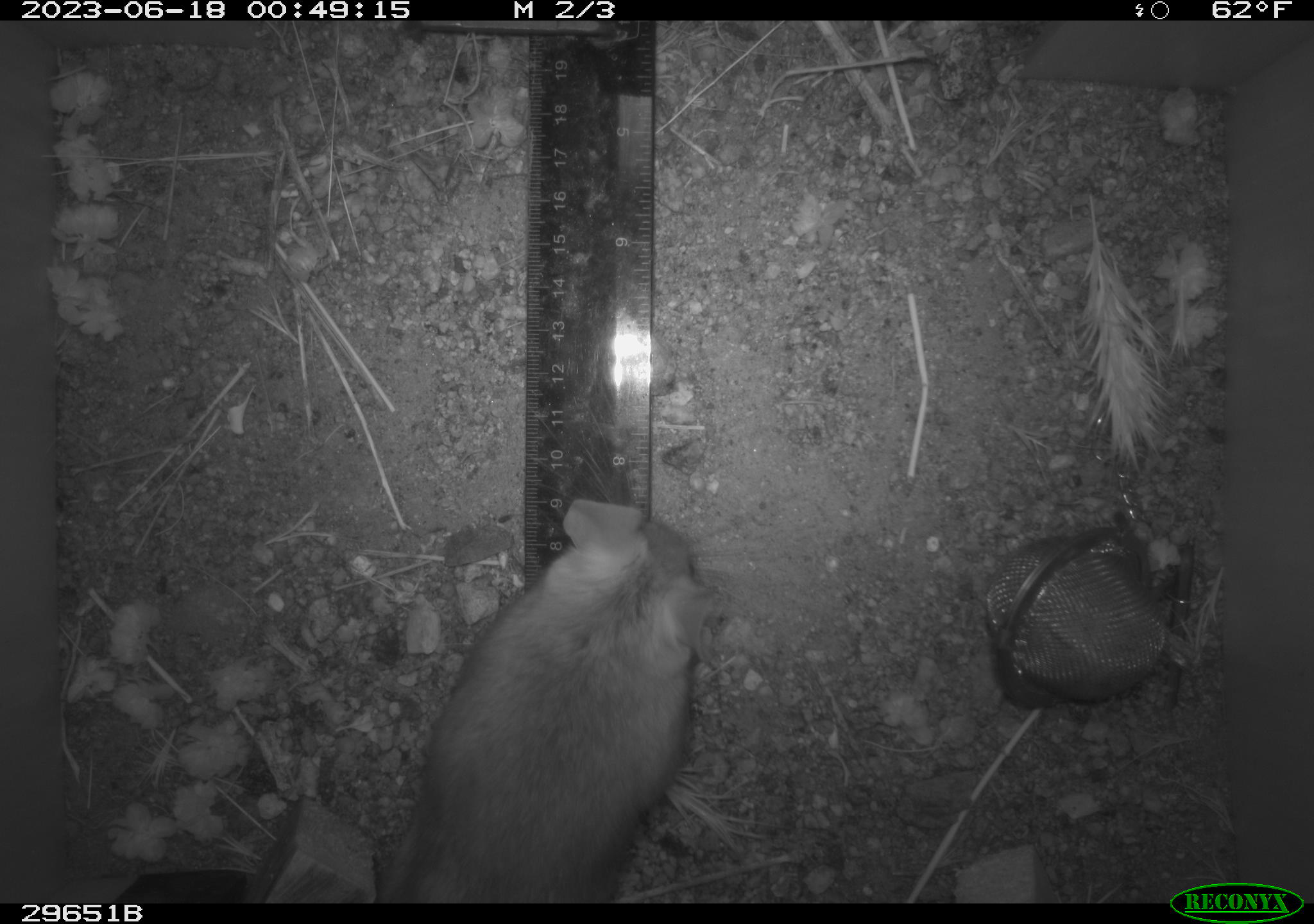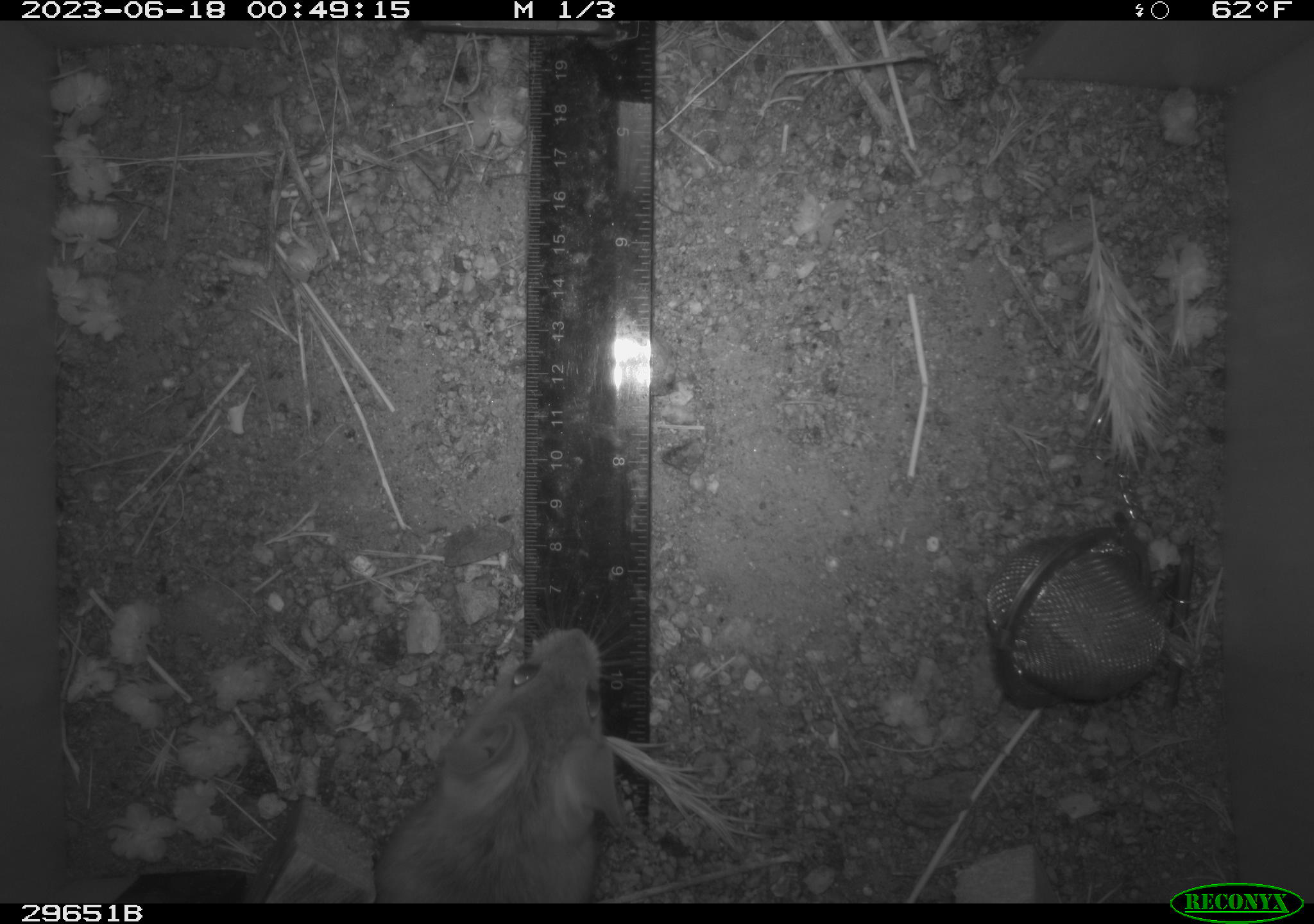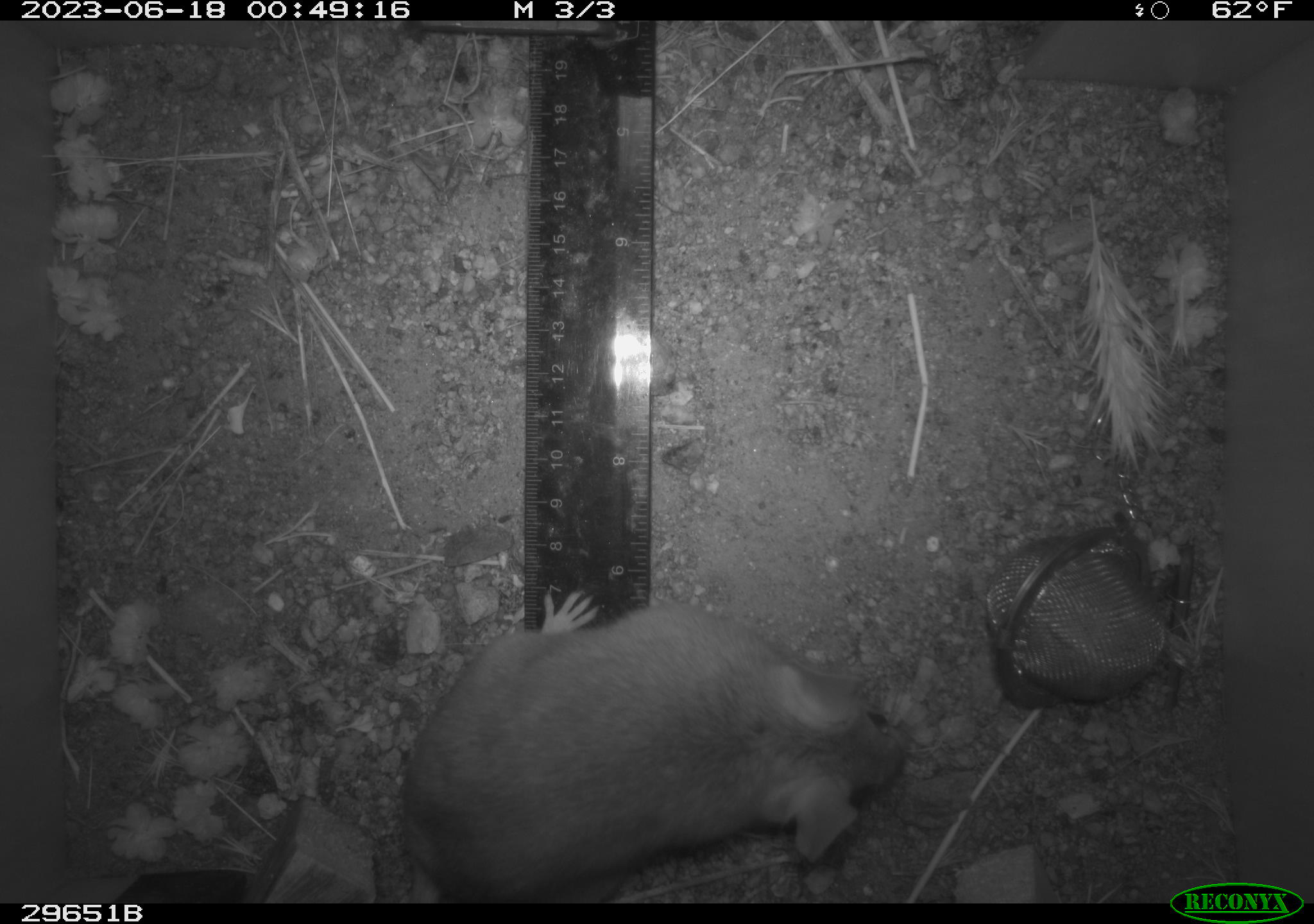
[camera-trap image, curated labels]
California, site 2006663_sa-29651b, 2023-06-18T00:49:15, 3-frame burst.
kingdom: Animalia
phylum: Chordata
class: Mammalia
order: Rodentia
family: Cricetidae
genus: Neotoma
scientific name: Neotoma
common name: pack rat or woodrat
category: neotoma species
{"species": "neotoma species (pack rat or woodrat) (Neotoma)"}